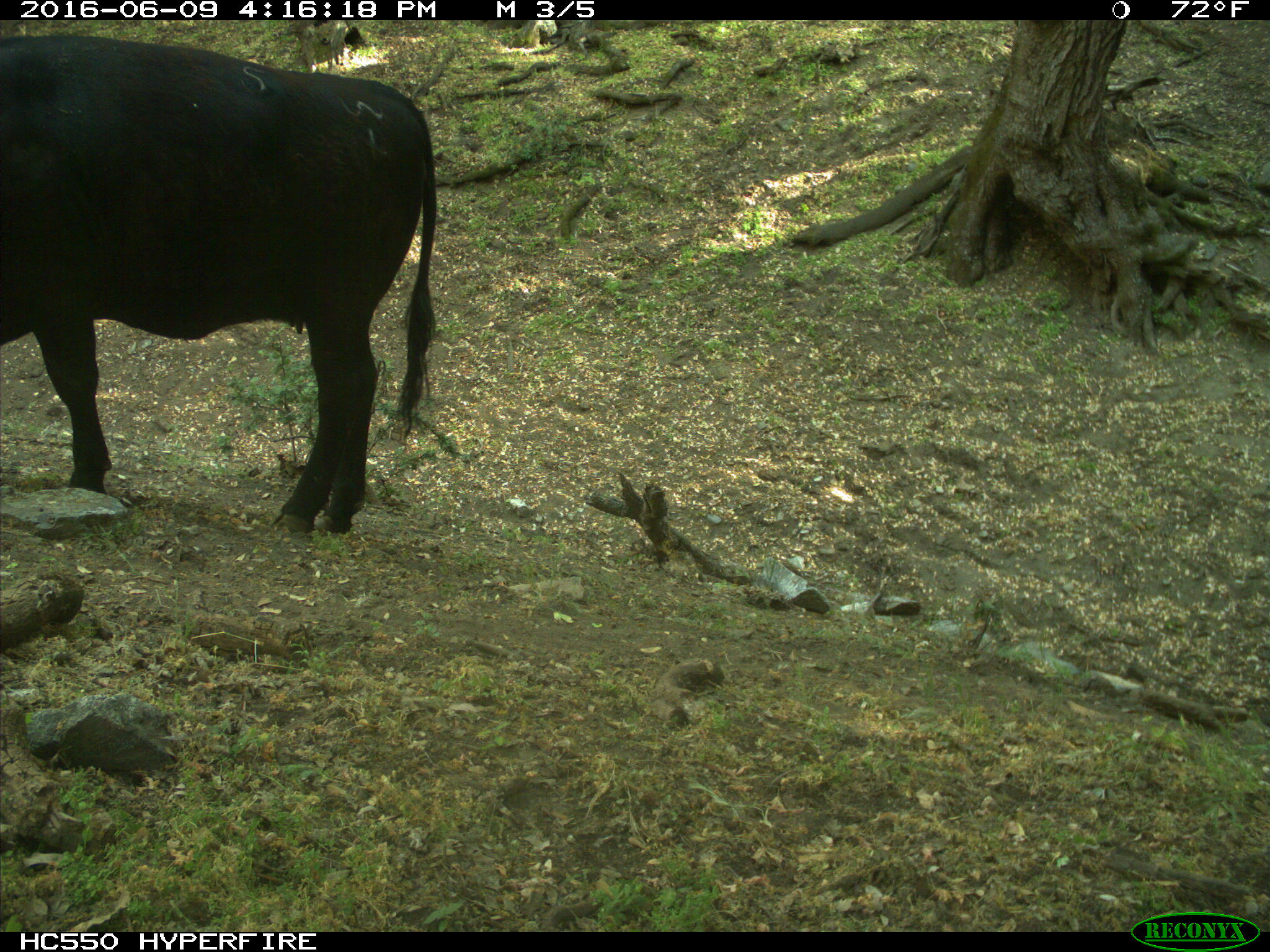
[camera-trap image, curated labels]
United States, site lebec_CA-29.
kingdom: Animalia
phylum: Chordata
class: Mammalia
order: Artiodactyla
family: Bovidae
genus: Bos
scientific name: Bos taurus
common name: domestic cow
Bos taurus (domestic cow).